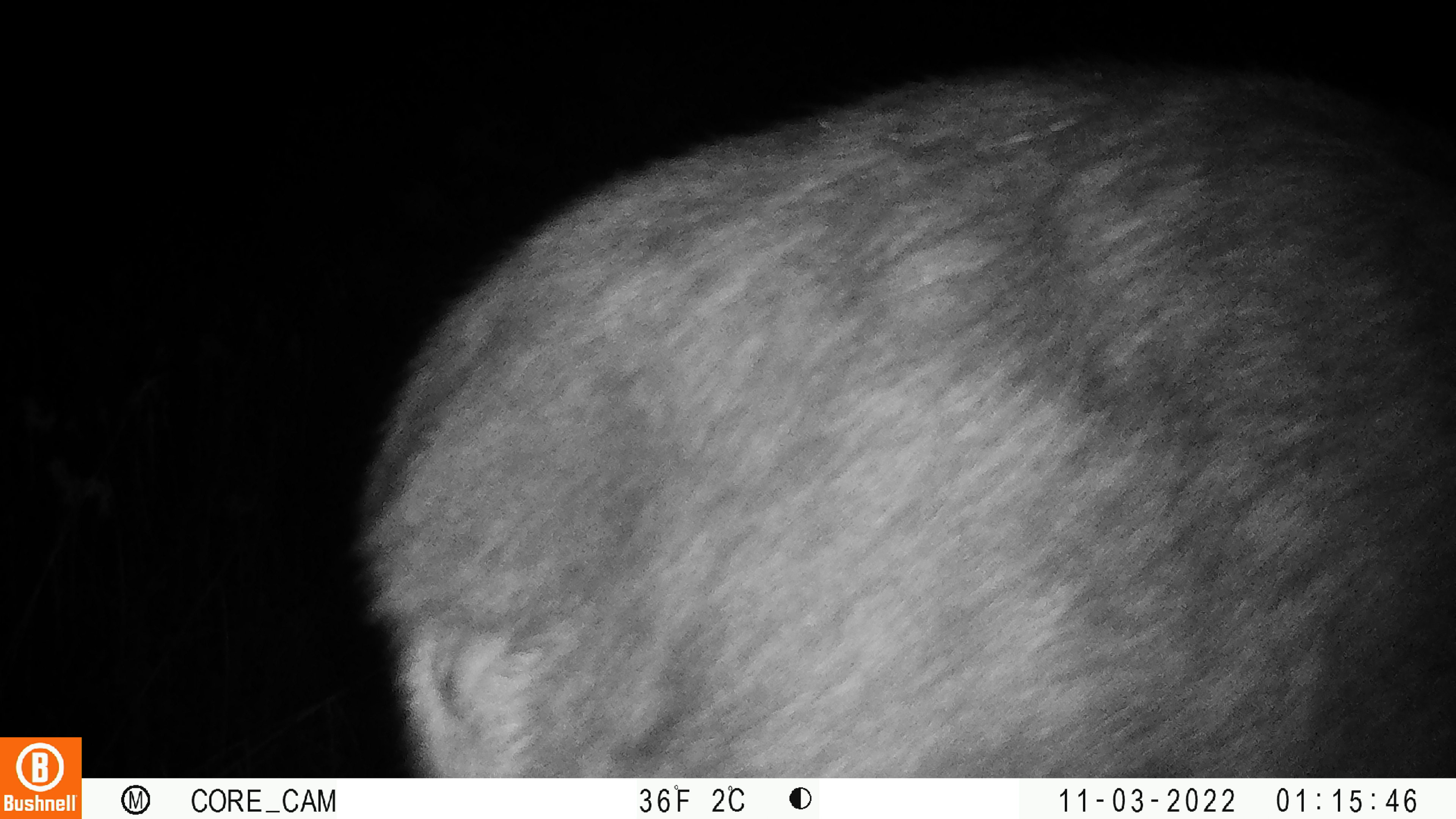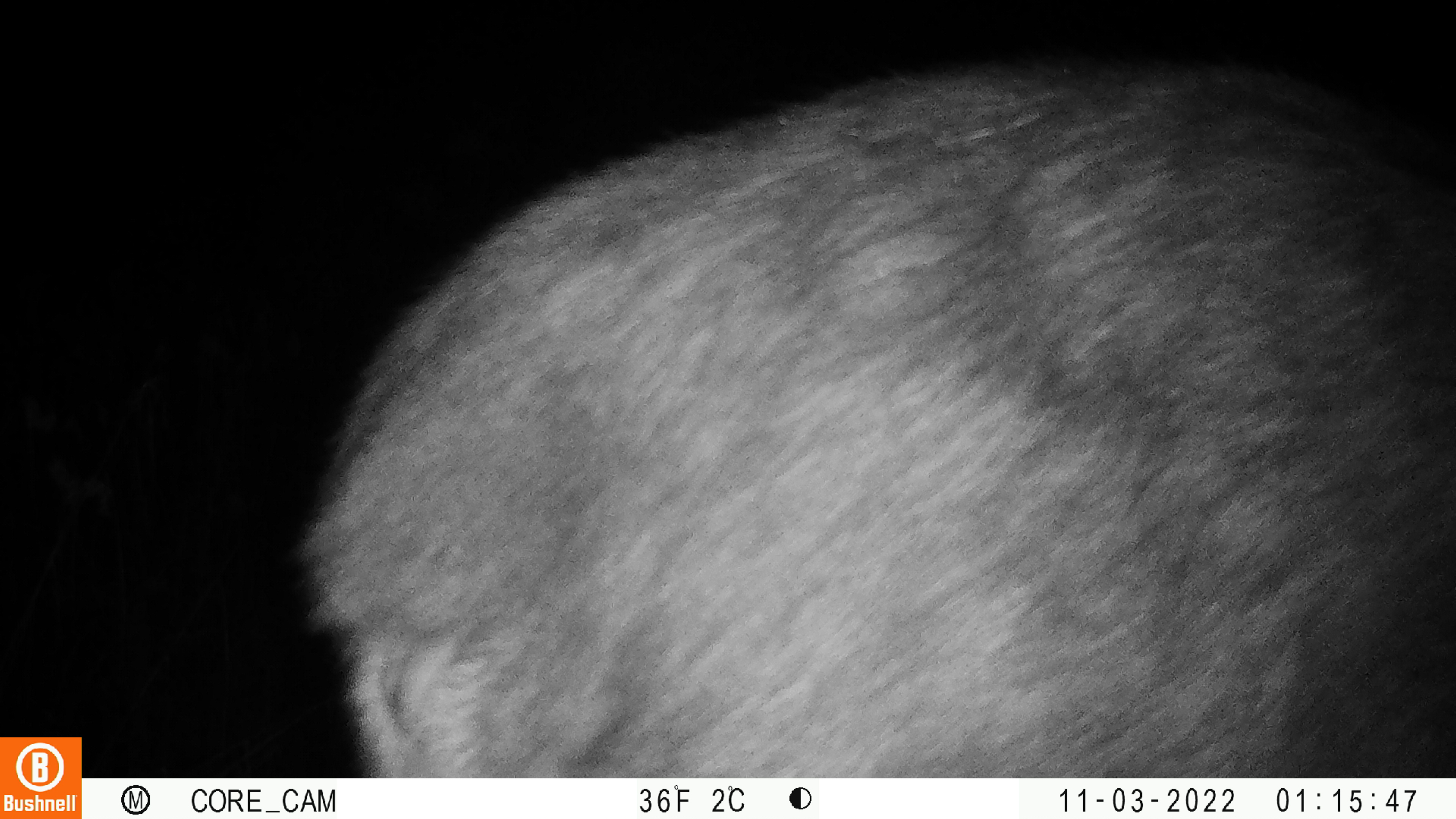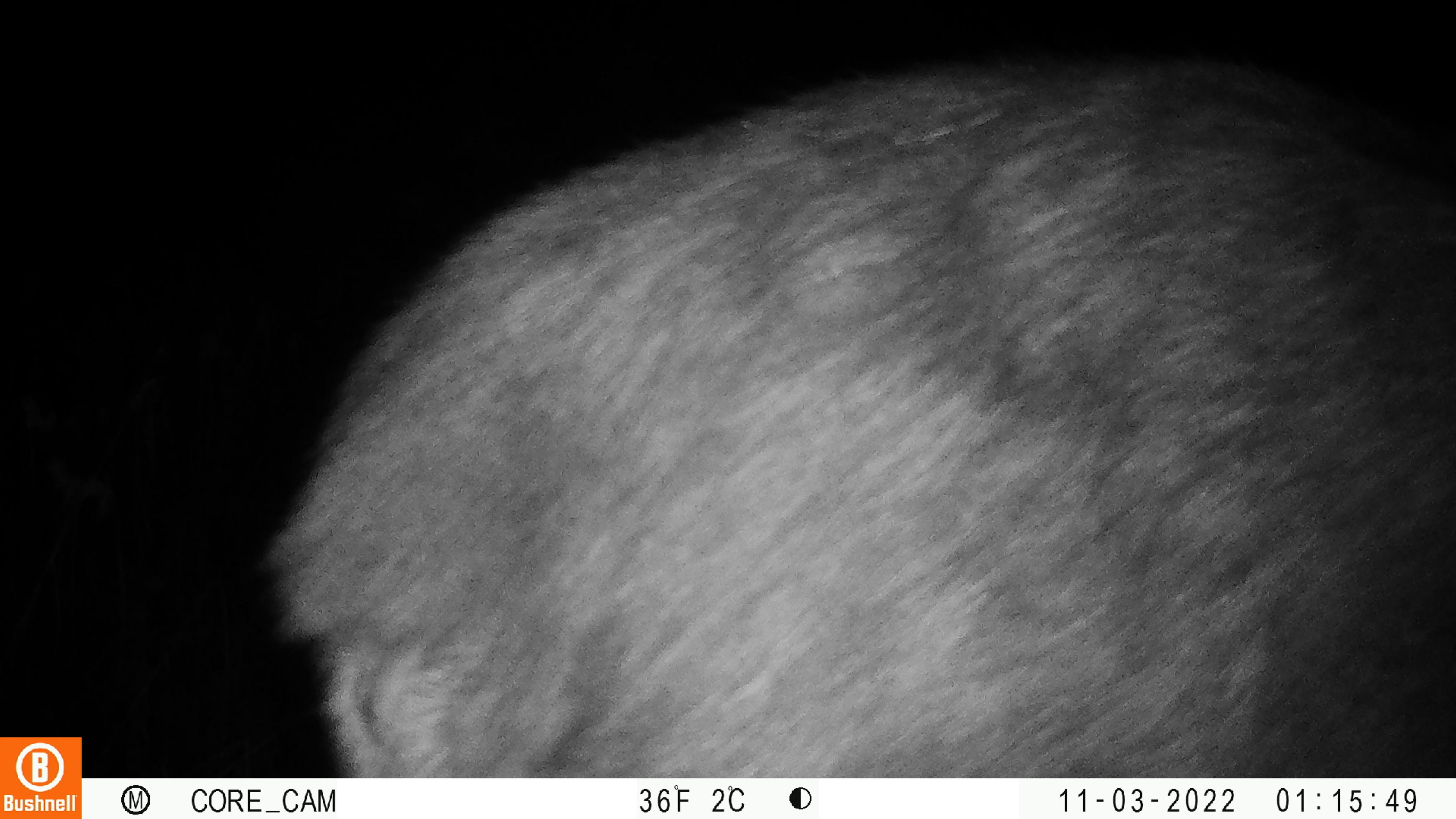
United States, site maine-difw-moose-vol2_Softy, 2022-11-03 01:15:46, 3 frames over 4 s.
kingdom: Animalia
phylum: Chordata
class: Mammalia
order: Artiodactyla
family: Cervidae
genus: Alces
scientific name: Alces alces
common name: moose